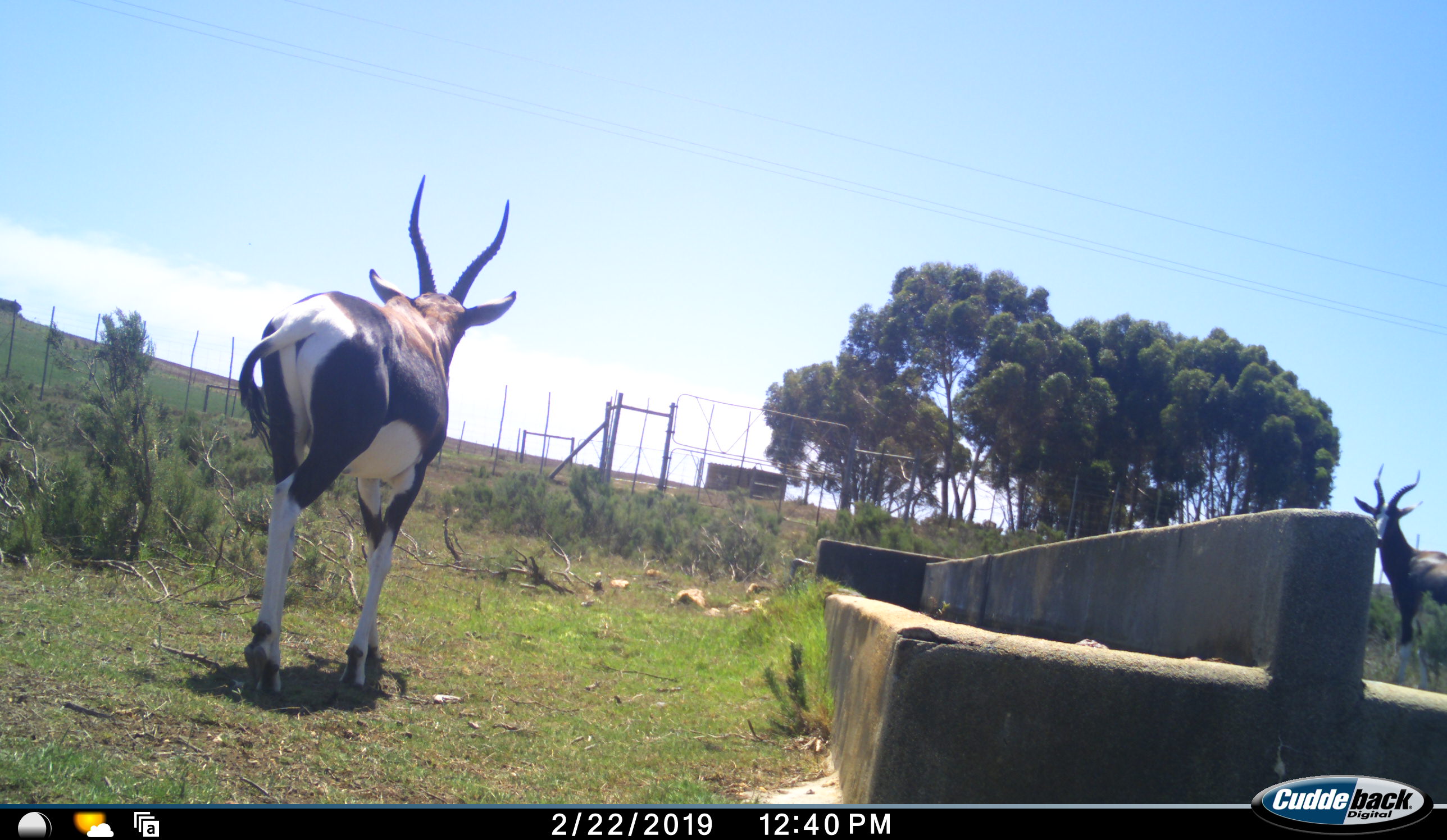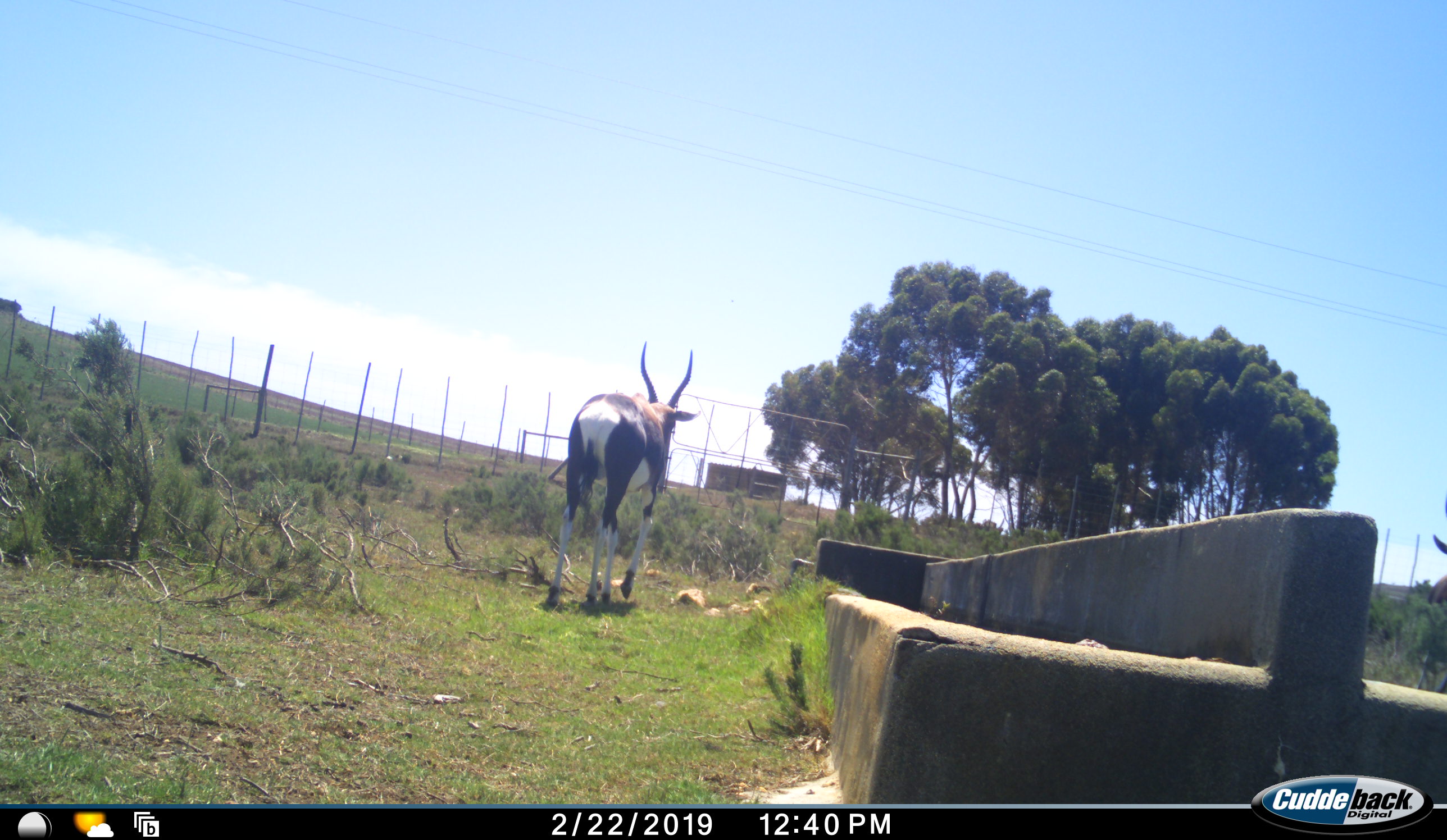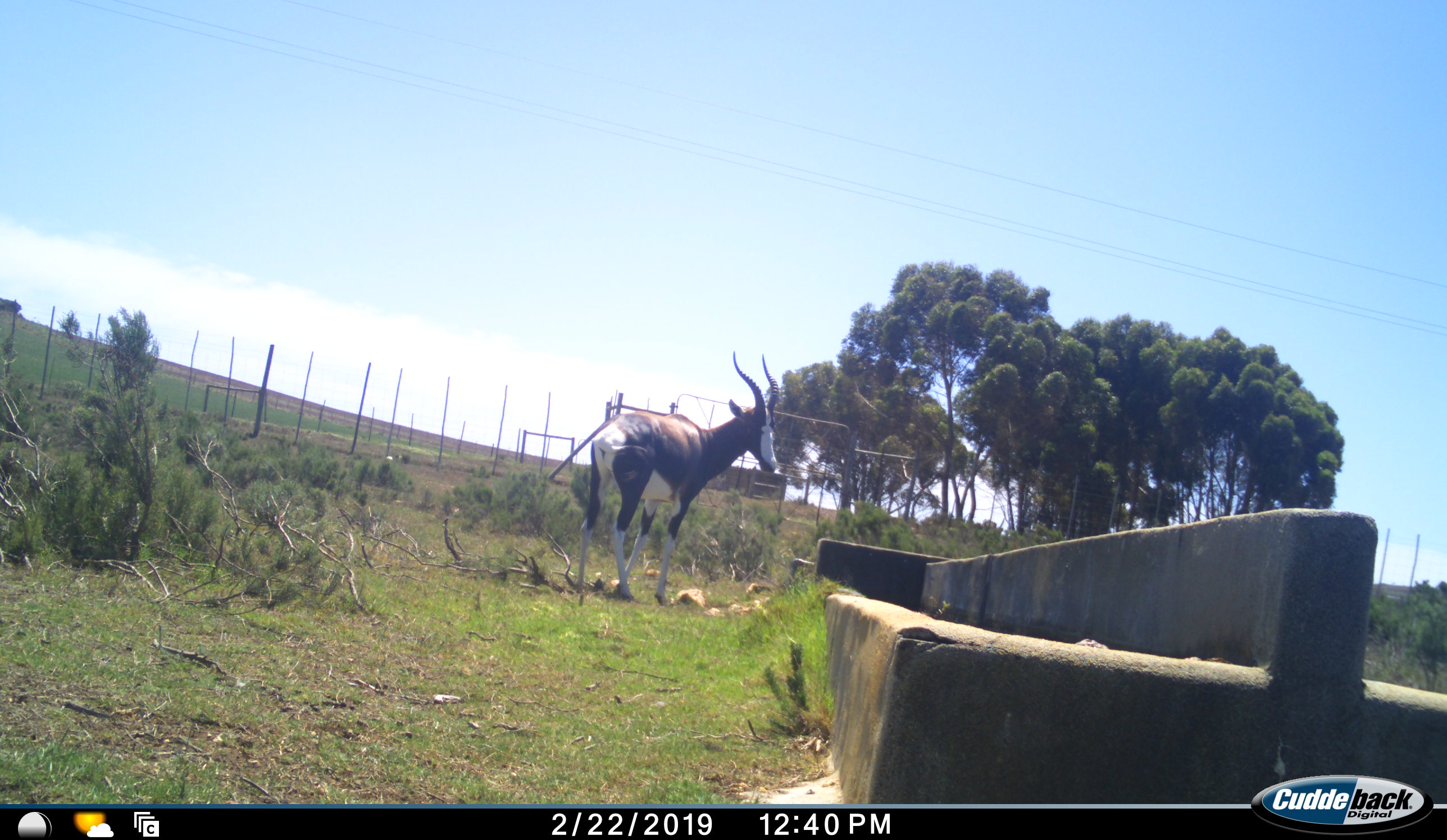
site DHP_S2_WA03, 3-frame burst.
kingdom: Animalia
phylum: Chordata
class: Mammalia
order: Artiodactyla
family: Bovidae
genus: Damaliscus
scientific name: Damaliscus pygargus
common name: bontebok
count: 2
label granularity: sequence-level